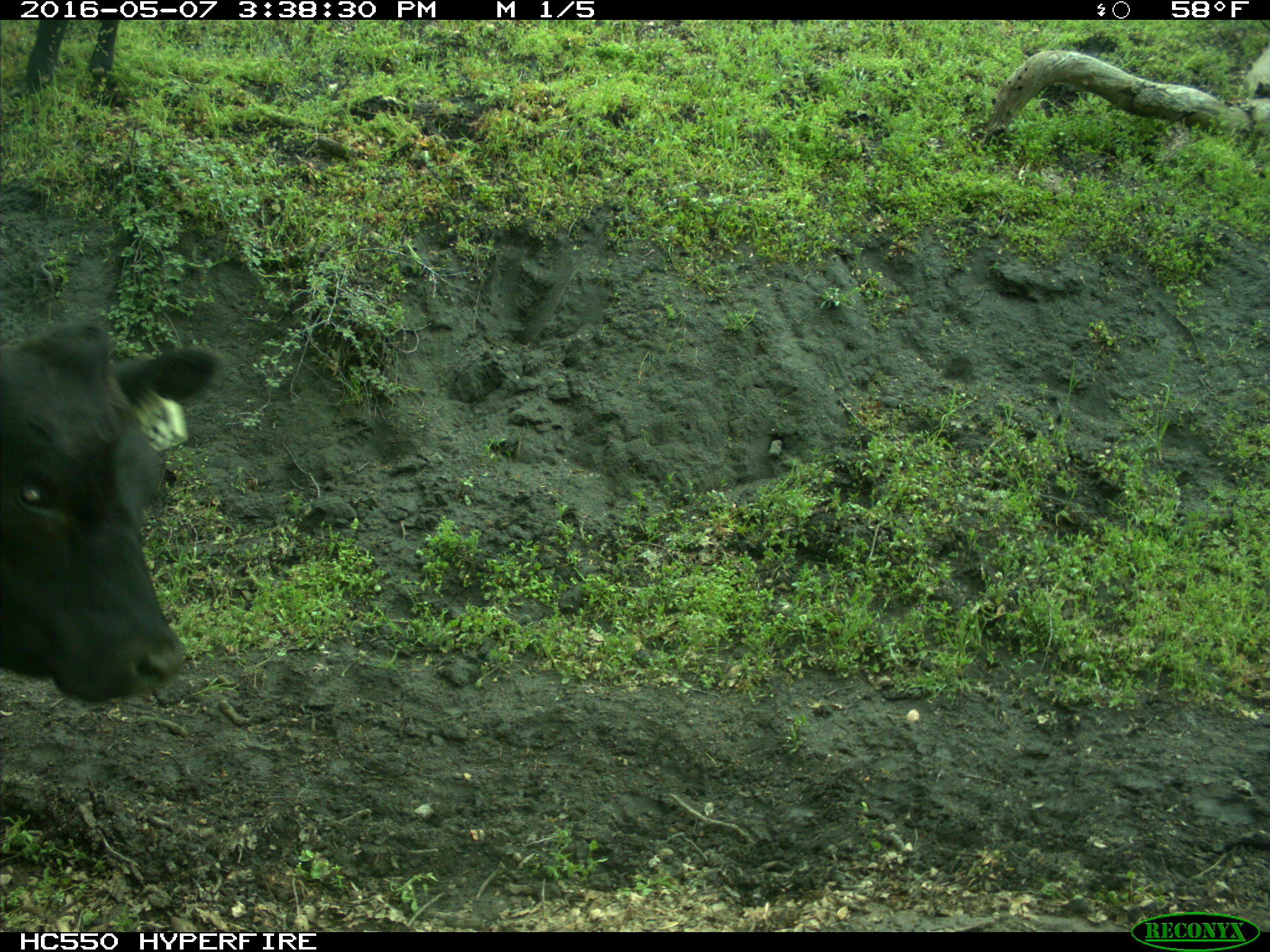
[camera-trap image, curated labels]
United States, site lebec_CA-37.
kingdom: Animalia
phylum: Chordata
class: Mammalia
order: Artiodactyla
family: Bovidae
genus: Bos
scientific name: Bos taurus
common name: domestic cow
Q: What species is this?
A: Bos taurus (domestic cow).